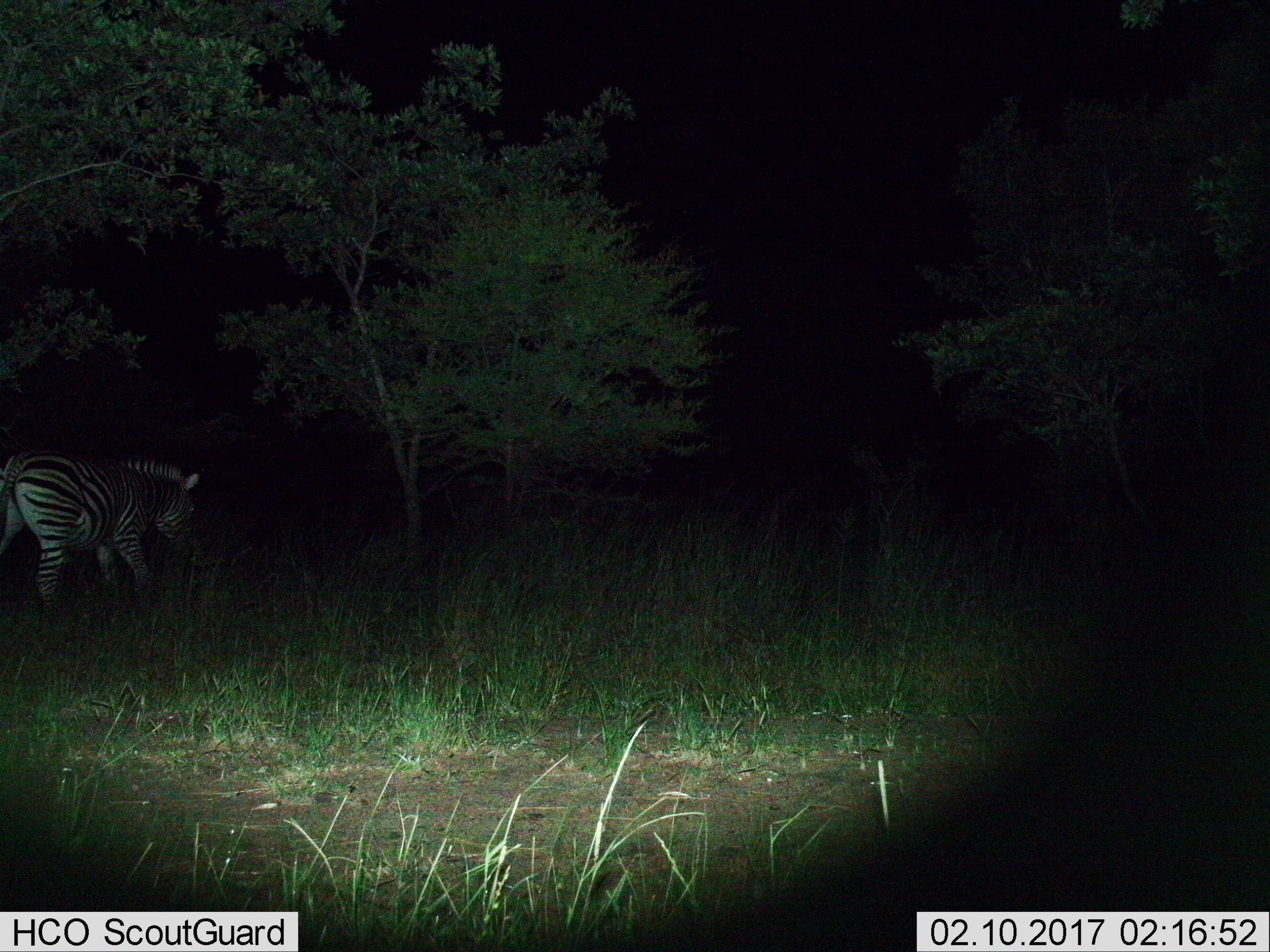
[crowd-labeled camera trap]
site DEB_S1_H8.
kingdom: Animalia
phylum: Chordata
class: Mammalia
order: Perissodactyla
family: Equidae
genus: Equus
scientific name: Equus quagga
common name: plains zebra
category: zebraplains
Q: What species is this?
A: Zebraplains (plains zebra) (Equus quagga).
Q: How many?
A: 1.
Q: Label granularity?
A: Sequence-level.